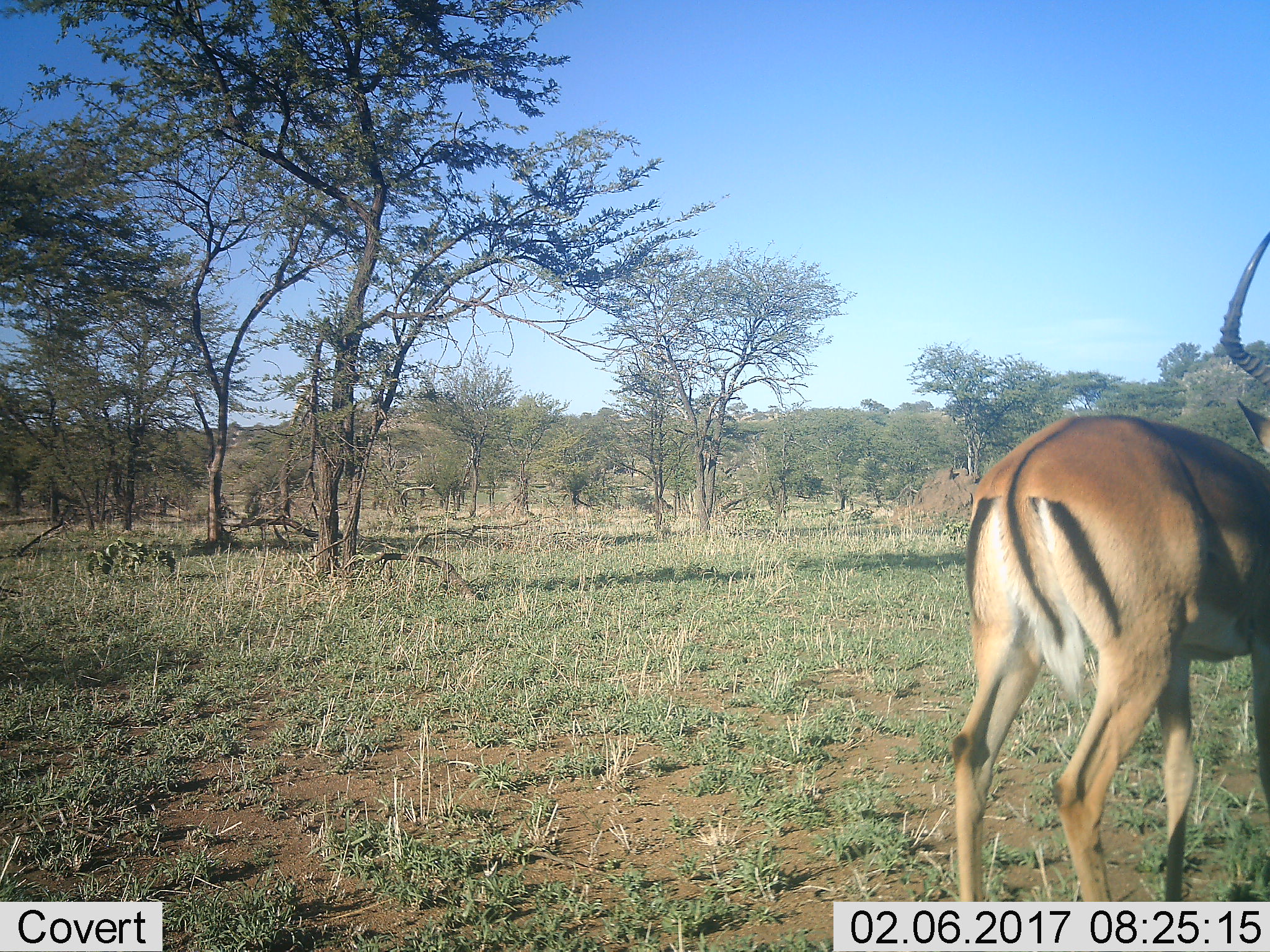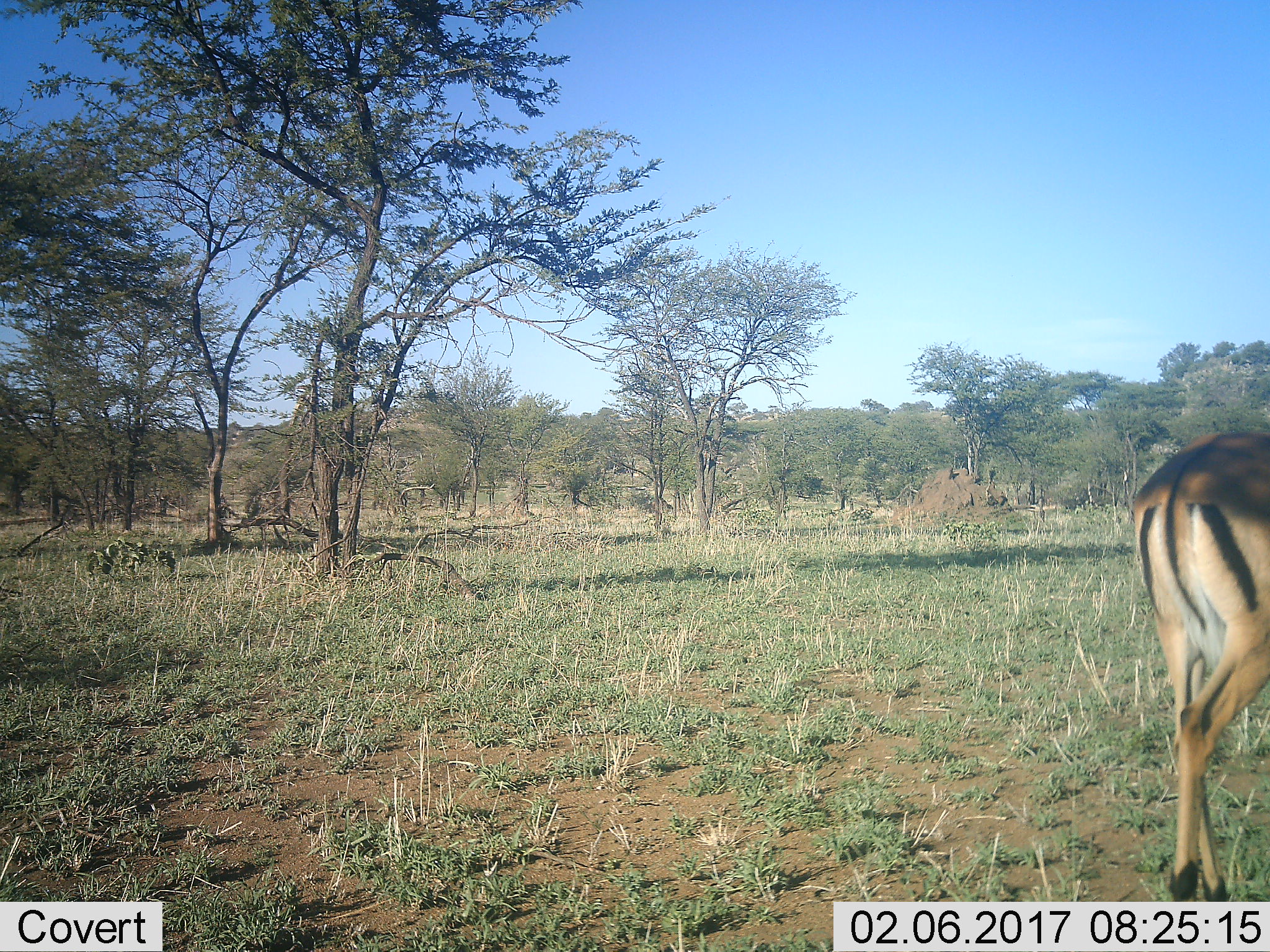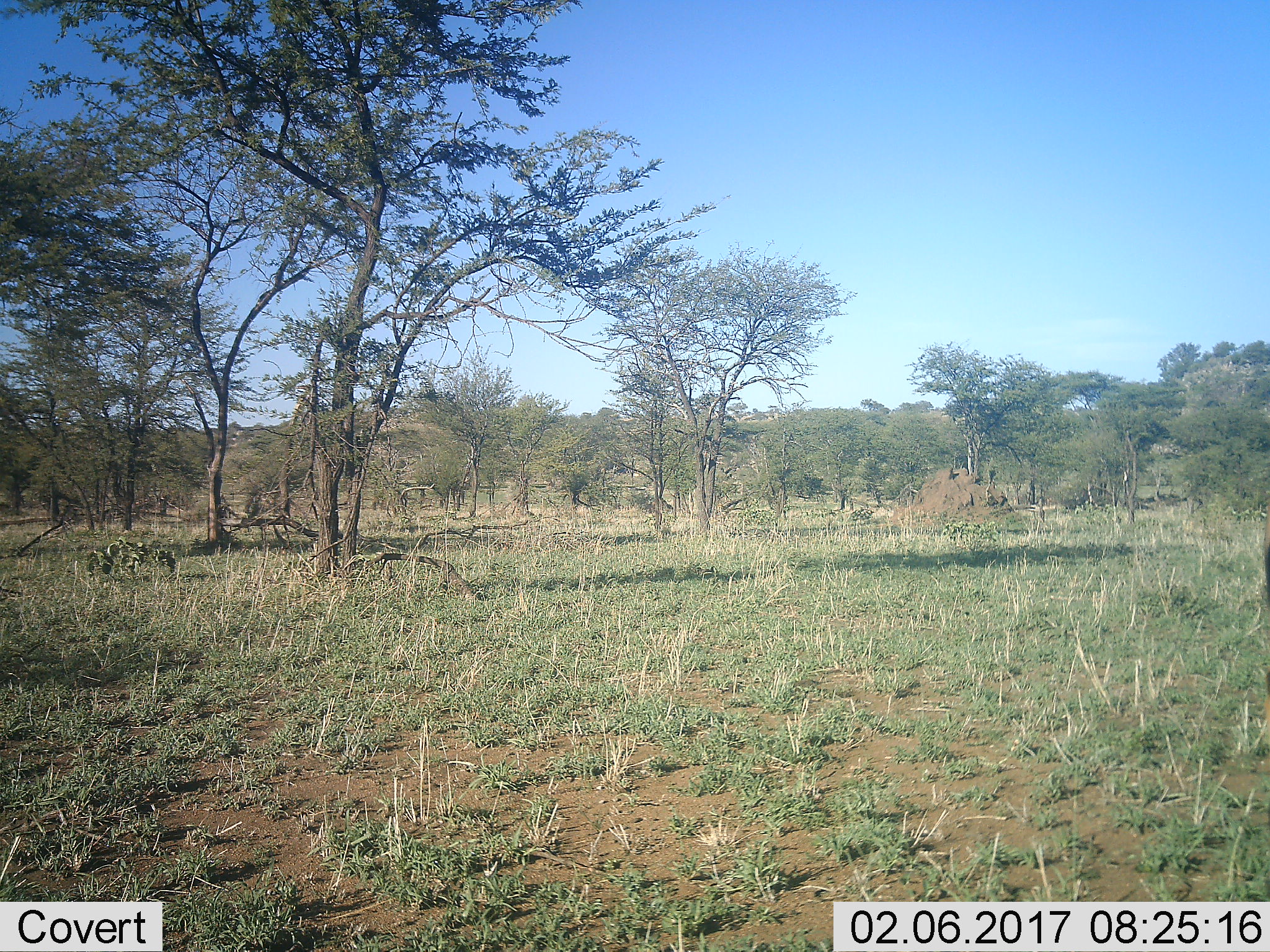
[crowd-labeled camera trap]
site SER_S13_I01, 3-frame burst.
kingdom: Animalia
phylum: Chordata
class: Mammalia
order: Artiodactyla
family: Bovidae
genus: Nanger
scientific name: Nanger granti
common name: grant's gazelle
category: gazellegrants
Gazellegrants (grant's gazelle) (Nanger granti), count 1. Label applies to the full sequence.